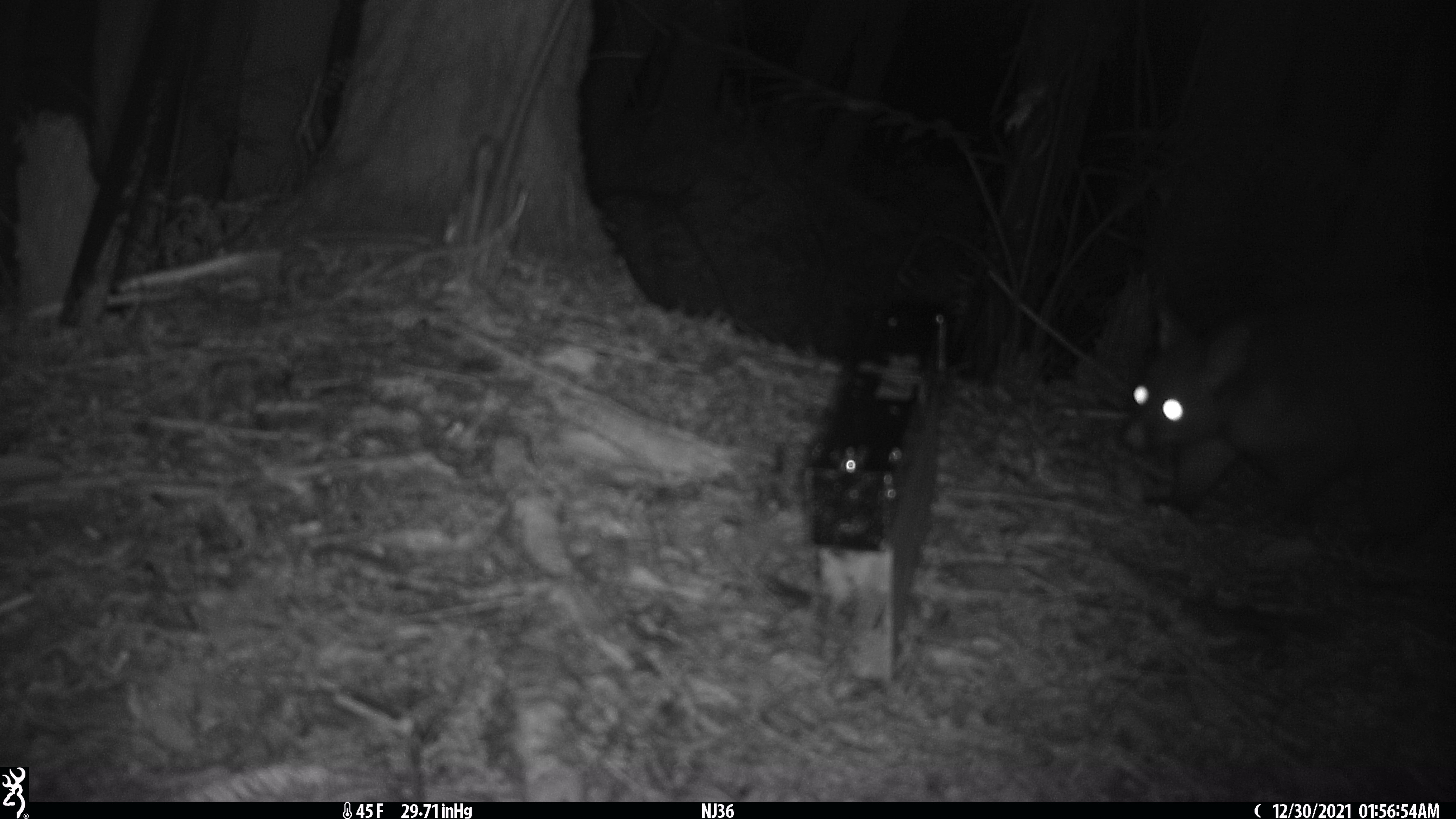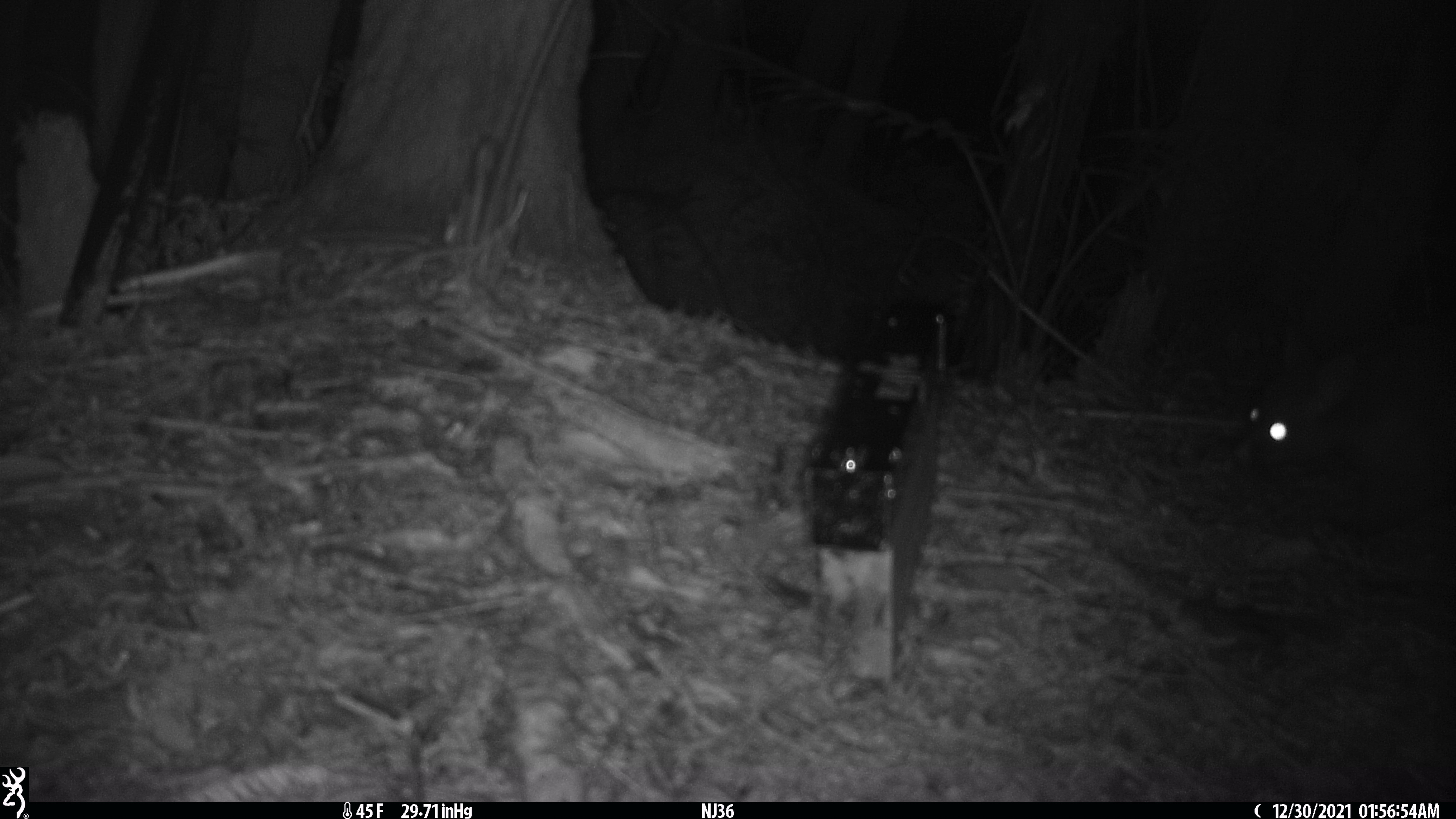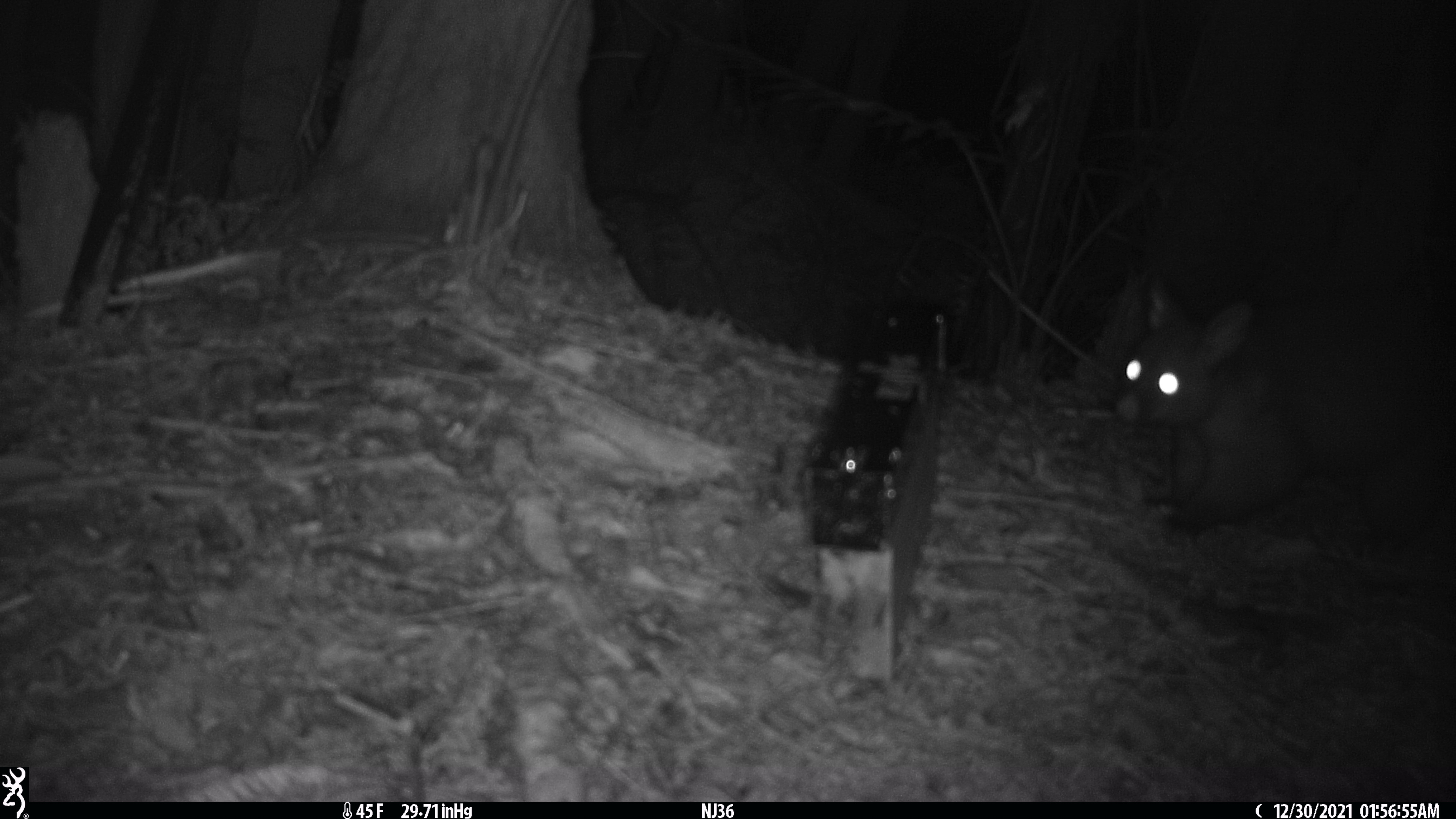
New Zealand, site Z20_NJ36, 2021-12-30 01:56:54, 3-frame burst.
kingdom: Animalia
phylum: Chordata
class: Mammalia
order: Diprotodontia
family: Phalangeridae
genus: Trichosurus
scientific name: Trichosurus vulpecula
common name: common brushtail possum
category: possum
Possum (common brushtail possum) (Trichosurus vulpecula).